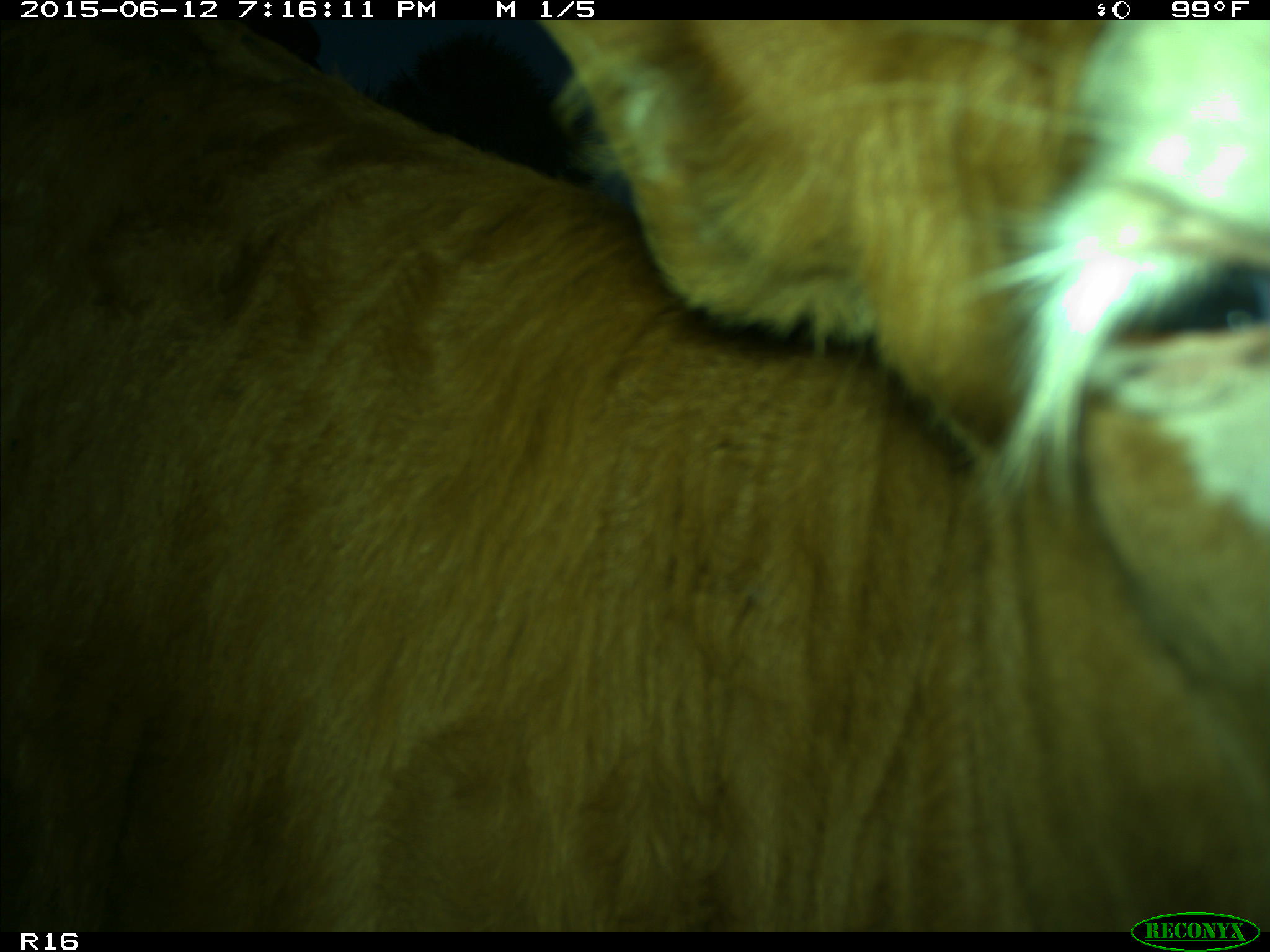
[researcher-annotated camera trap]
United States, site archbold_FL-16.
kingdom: Animalia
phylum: Chordata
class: Mammalia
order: Artiodactyla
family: Bovidae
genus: Bos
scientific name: Bos taurus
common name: domestic cow